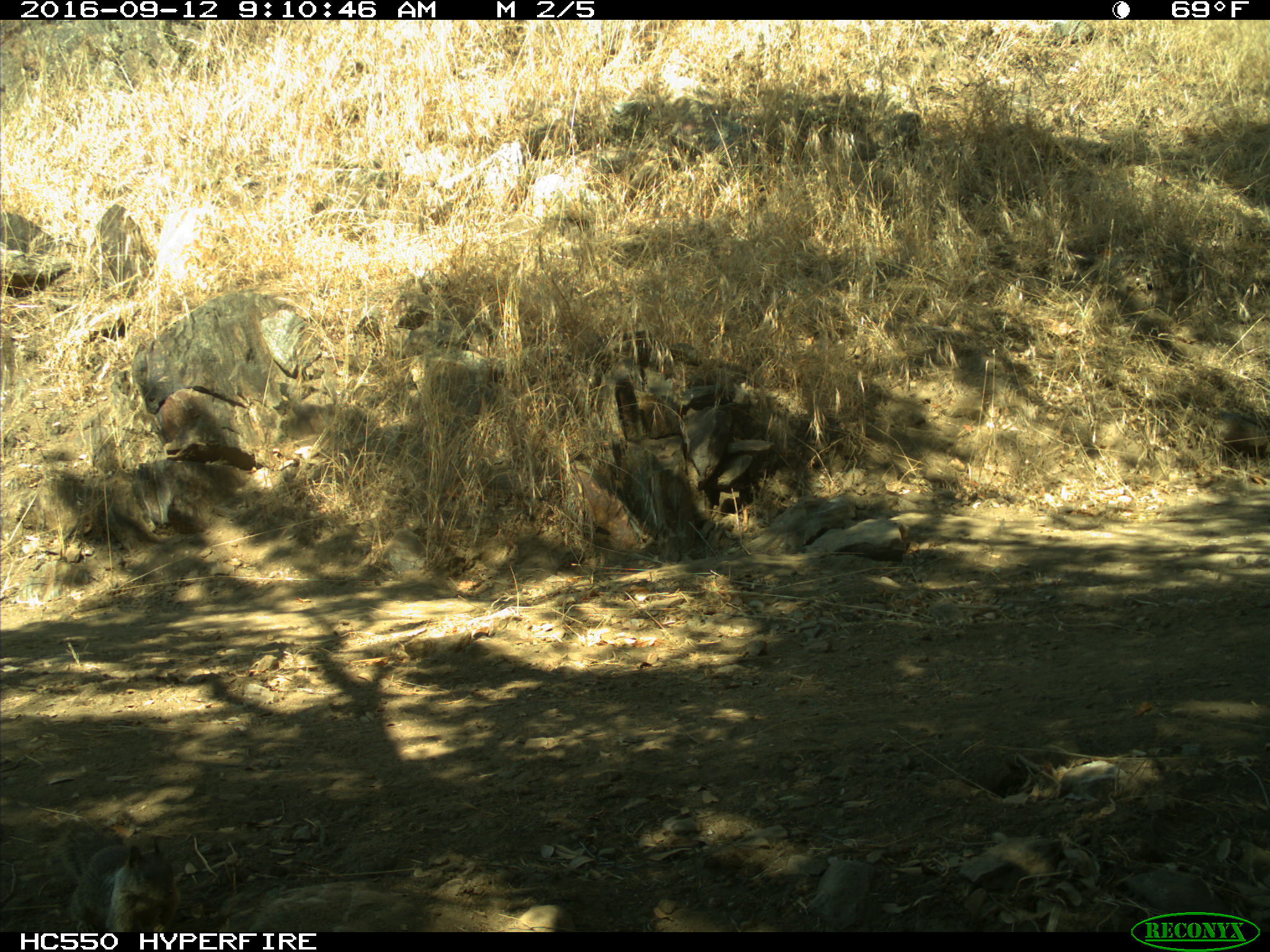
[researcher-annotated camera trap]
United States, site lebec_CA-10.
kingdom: Animalia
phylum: Chordata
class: Mammalia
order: Rodentia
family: Sciuridae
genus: Otospermophilus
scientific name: Otospermophilus beecheyi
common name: california ground squirrel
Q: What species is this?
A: Otospermophilus beecheyi (california ground squirrel).